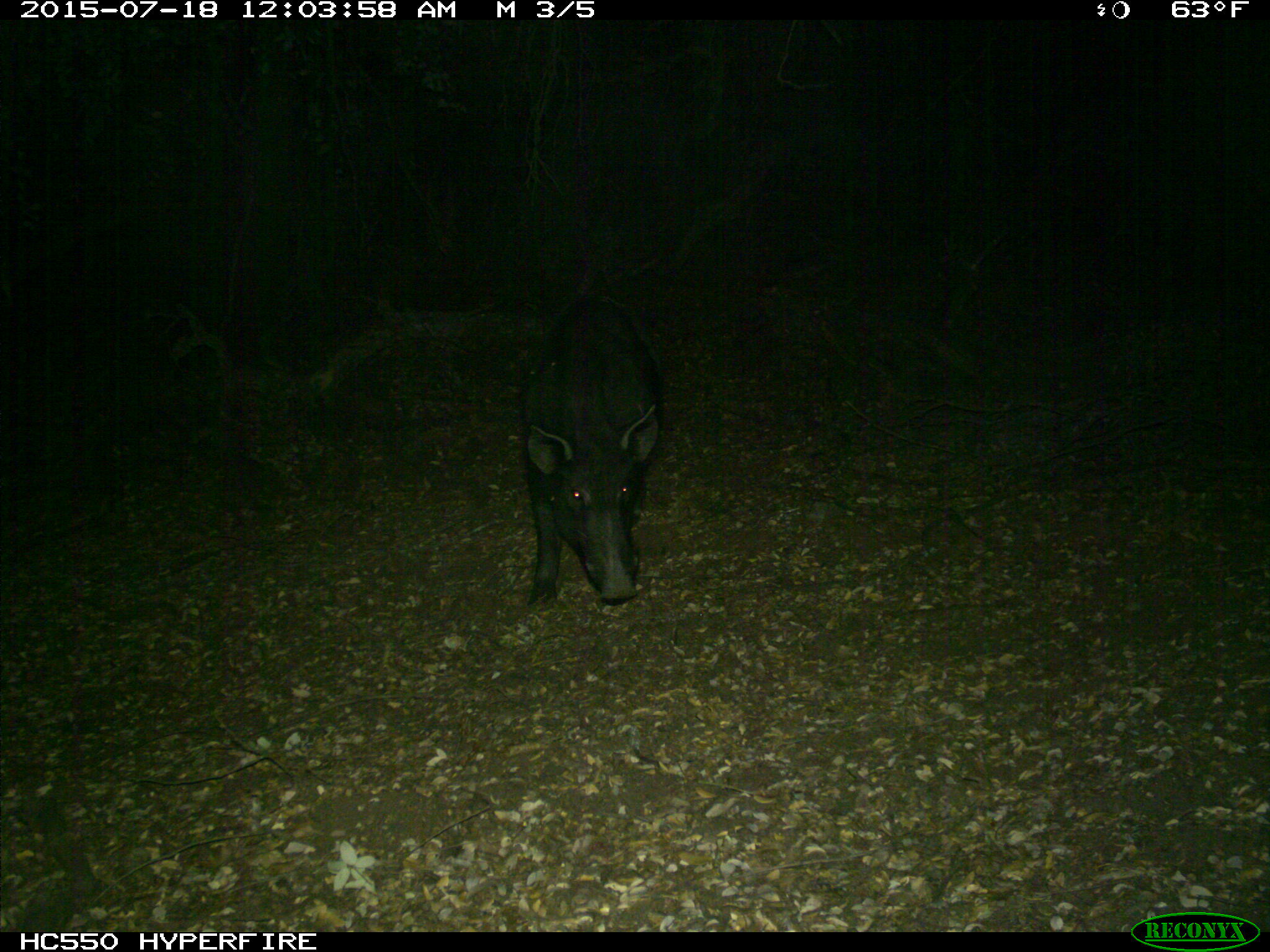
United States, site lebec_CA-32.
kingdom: Animalia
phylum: Chordata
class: Mammalia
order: Artiodactyla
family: Suidae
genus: Sus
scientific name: Sus scrofa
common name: wild boar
Sus scrofa (wild boar).